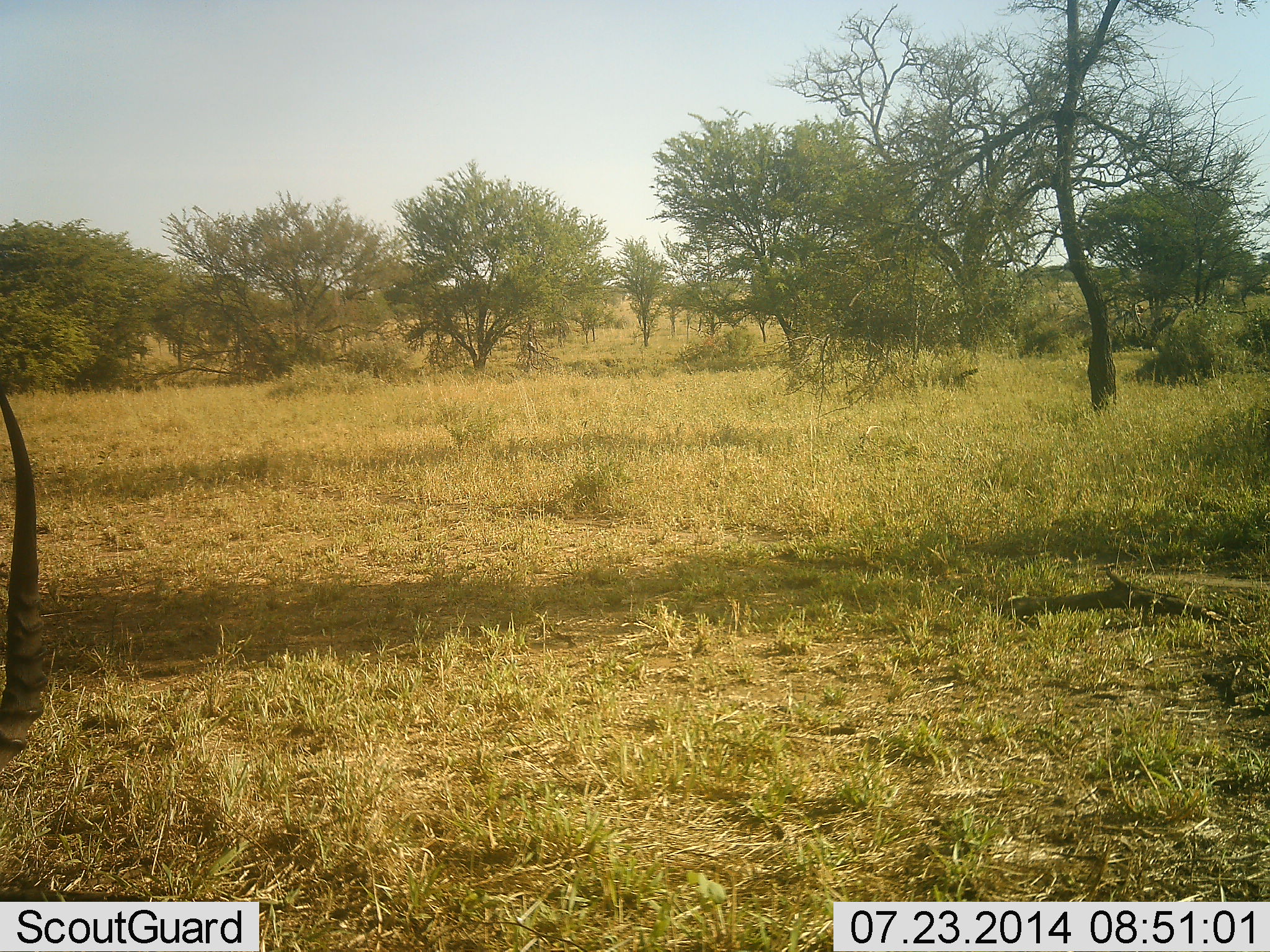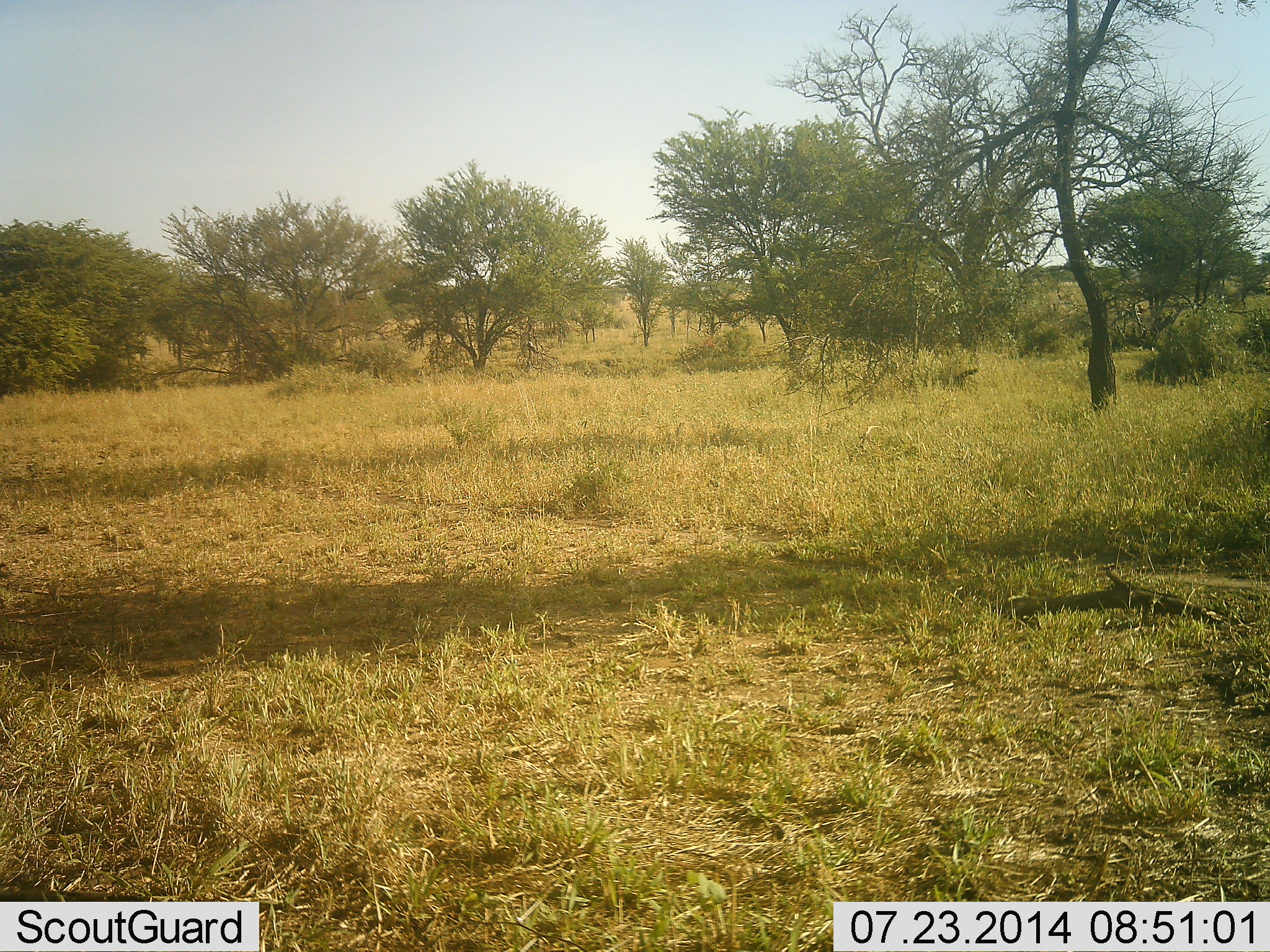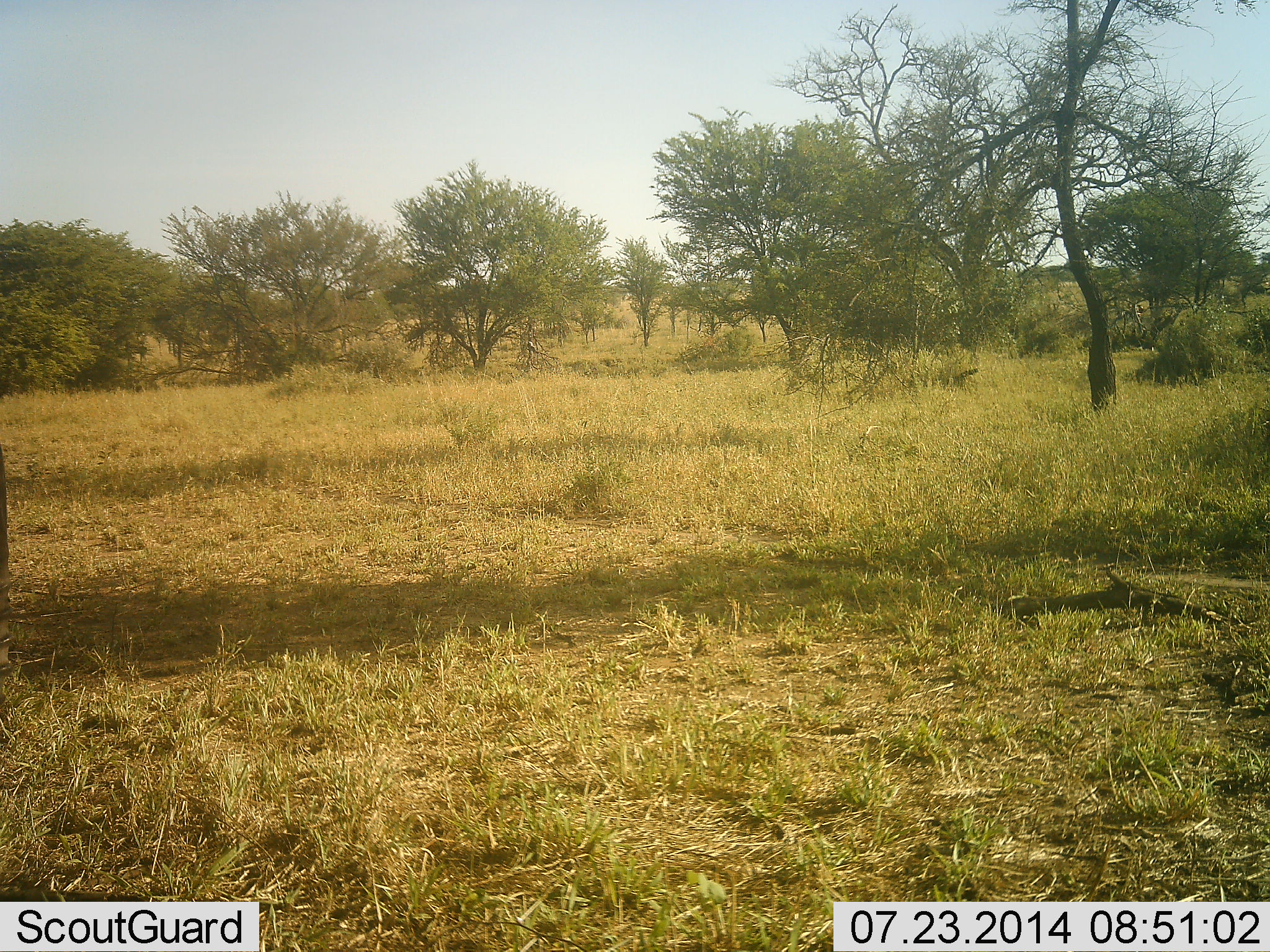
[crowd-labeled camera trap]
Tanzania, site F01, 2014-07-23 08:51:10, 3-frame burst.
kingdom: Animalia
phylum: Chordata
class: Mammalia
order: Artiodactyla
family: Bovidae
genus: Eudorcas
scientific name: Eudorcas thomsonii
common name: thomson's gazelle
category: gazellethomsons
Gazellethomsons (thomson's gazelle) (Eudorcas thomsonii), count 1. Behavior (volunteer vote fractions): standing 17%, resting 17%, moving 33%, interacting 0%. Young present (vote fraction): 0%. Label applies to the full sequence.